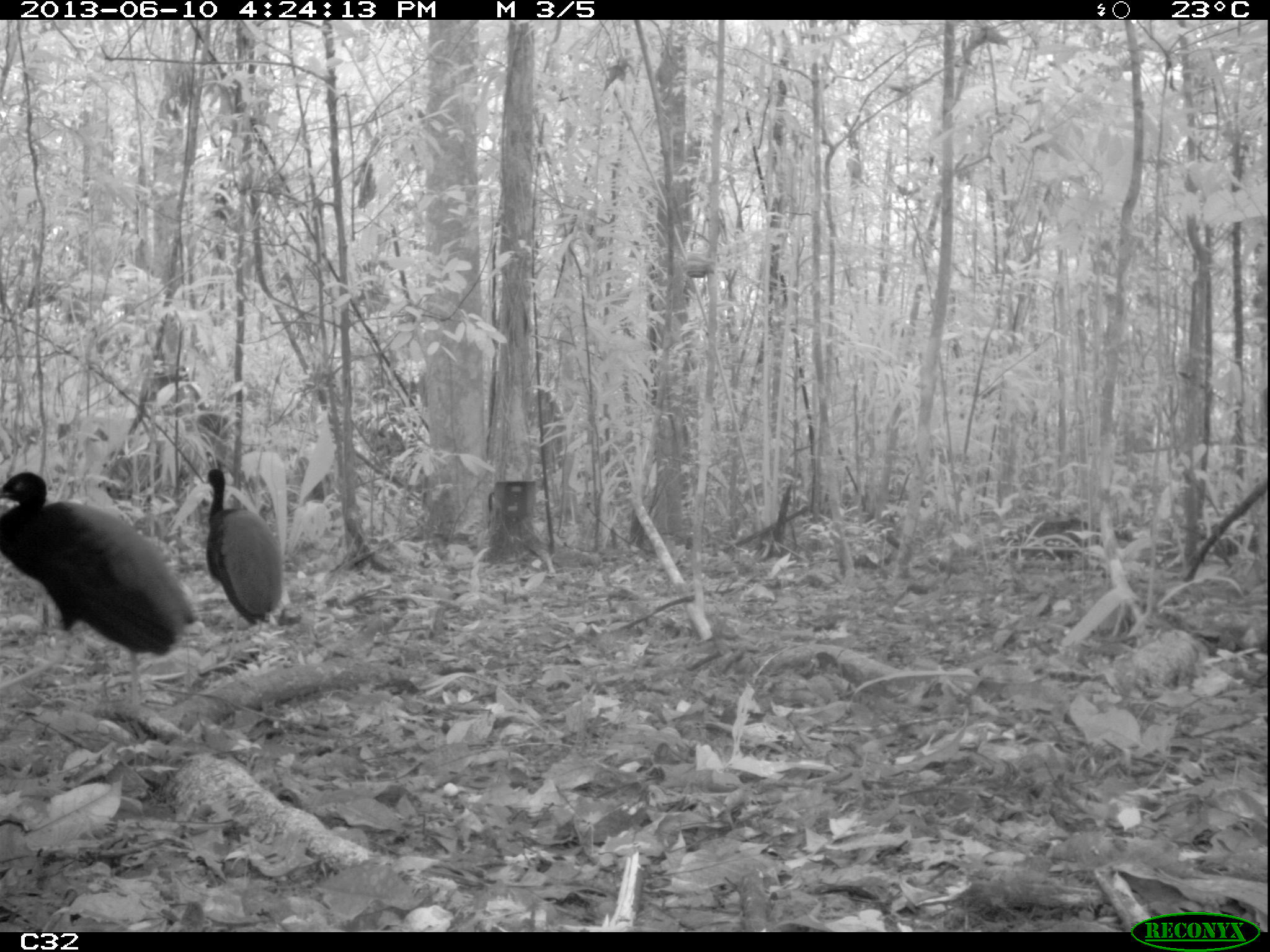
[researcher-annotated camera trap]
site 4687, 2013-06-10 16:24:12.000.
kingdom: Animalia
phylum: Chordata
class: Aves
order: Gruiformes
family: Psophiidae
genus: Psophia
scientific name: Psophia crepitans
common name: gray-winged trumpeter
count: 2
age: adult